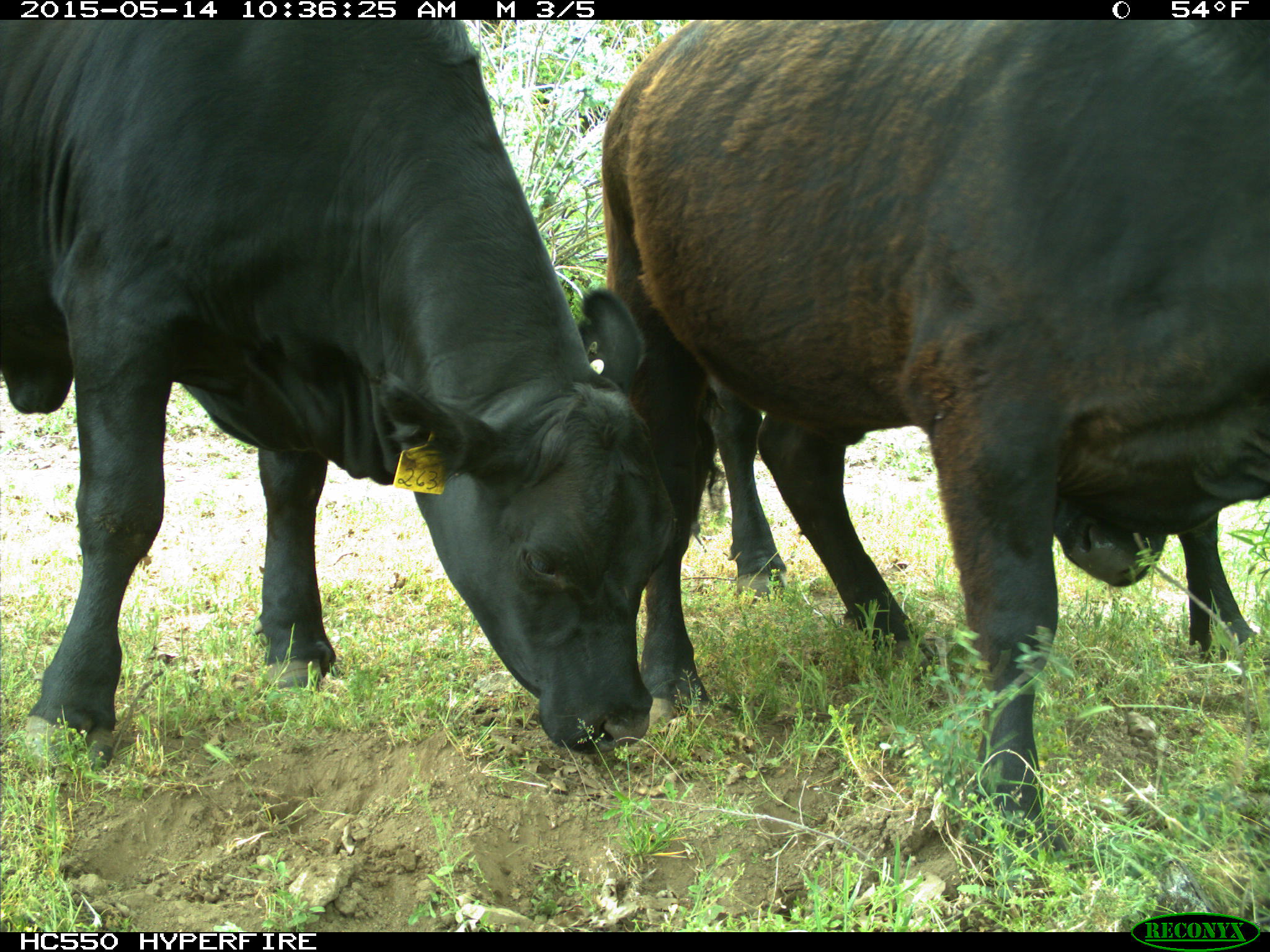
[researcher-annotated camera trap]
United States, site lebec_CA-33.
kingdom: Animalia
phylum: Chordata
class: Mammalia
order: Artiodactyla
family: Bovidae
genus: Bos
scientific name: Bos taurus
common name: domestic cow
Bos taurus (domestic cow).